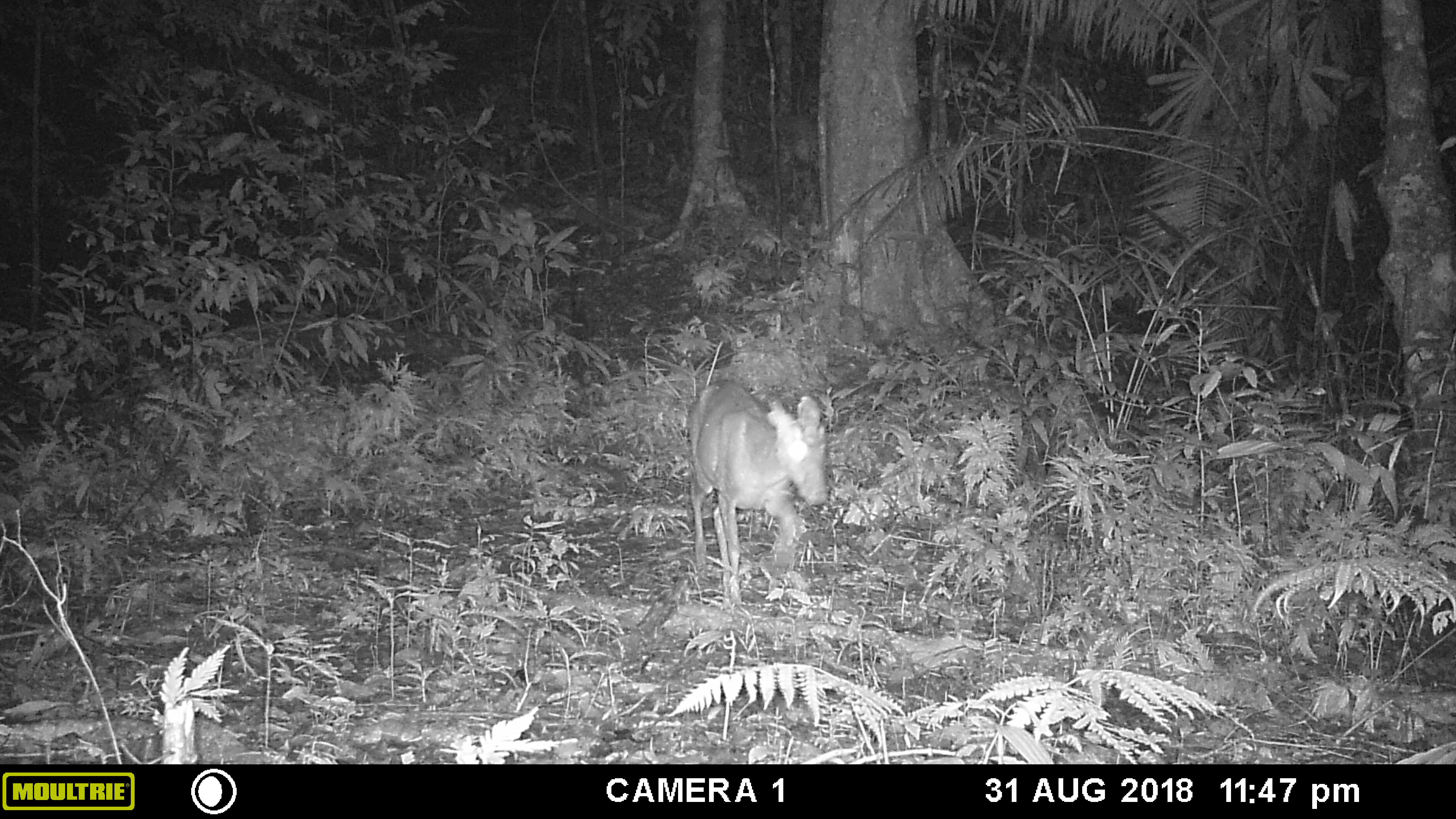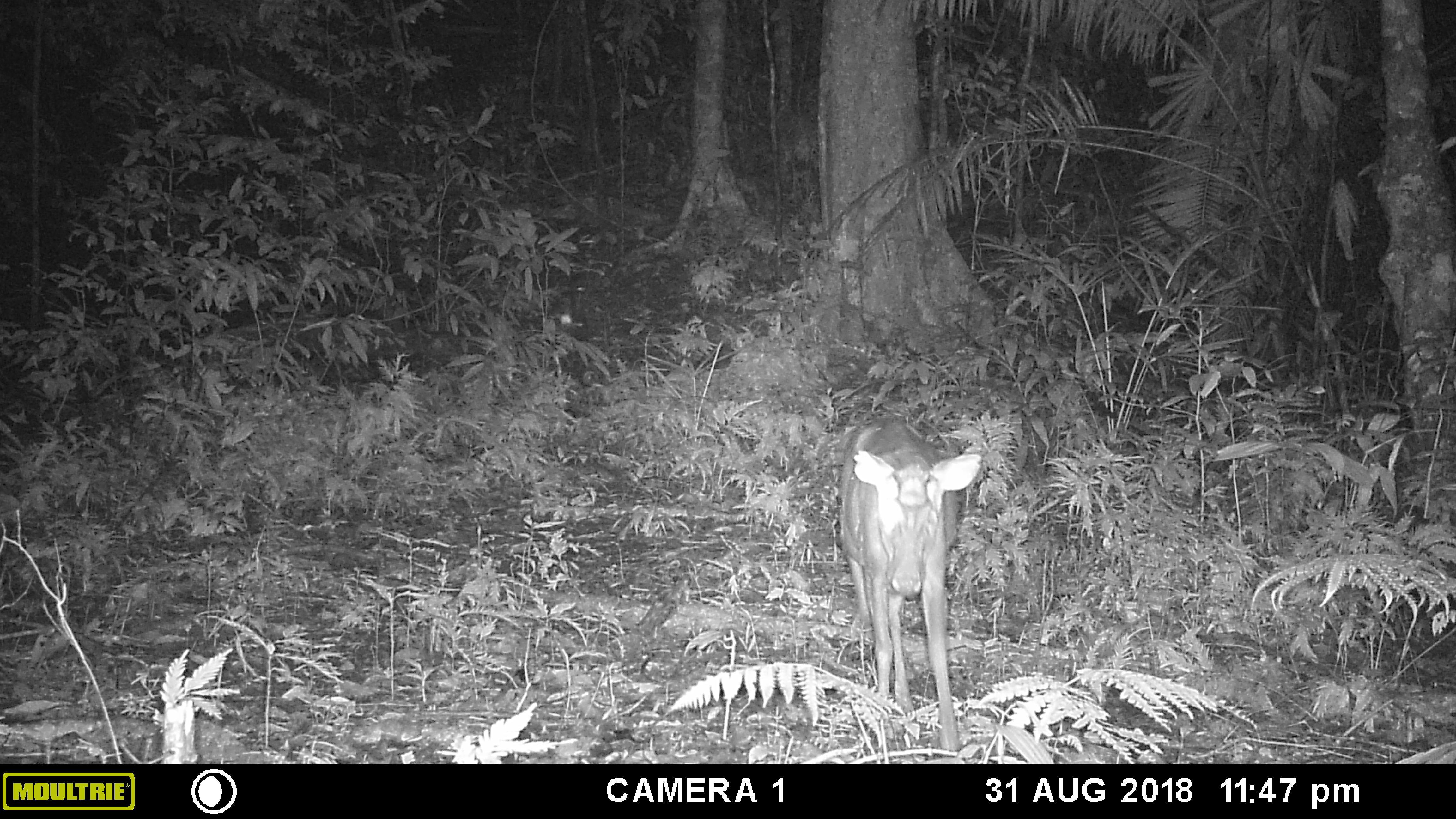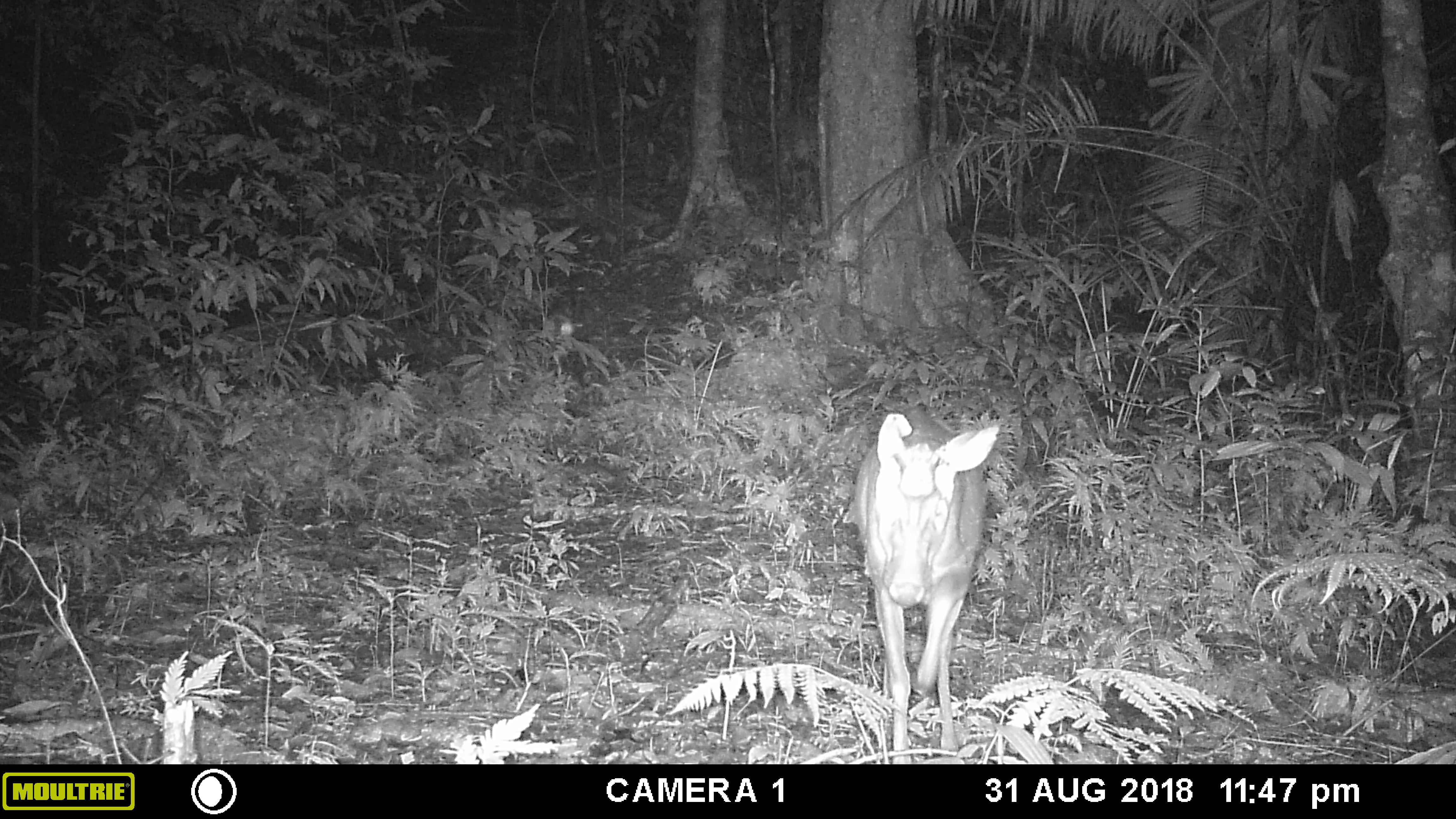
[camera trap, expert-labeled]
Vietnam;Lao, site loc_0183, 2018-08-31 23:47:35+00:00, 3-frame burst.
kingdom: Animalia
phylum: Chordata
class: Mammalia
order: Artiodactyla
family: Cervidae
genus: Muntiacus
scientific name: Muntiacus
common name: muntjacs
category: unidentified muntjac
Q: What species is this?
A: Unidentified muntjac (muntjacs) (Muntiacus).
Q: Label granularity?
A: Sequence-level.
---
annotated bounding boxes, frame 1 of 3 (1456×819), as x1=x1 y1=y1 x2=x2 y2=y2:
unidentified muntjac: x1=688 y1=380 x2=829 y2=605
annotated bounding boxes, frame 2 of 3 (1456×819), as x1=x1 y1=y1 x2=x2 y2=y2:
unidentified muntjac: x1=839 y1=417 x2=983 y2=754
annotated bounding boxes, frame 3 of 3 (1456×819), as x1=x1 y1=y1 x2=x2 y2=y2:
unidentified muntjac: x1=853 y1=405 x2=999 y2=764